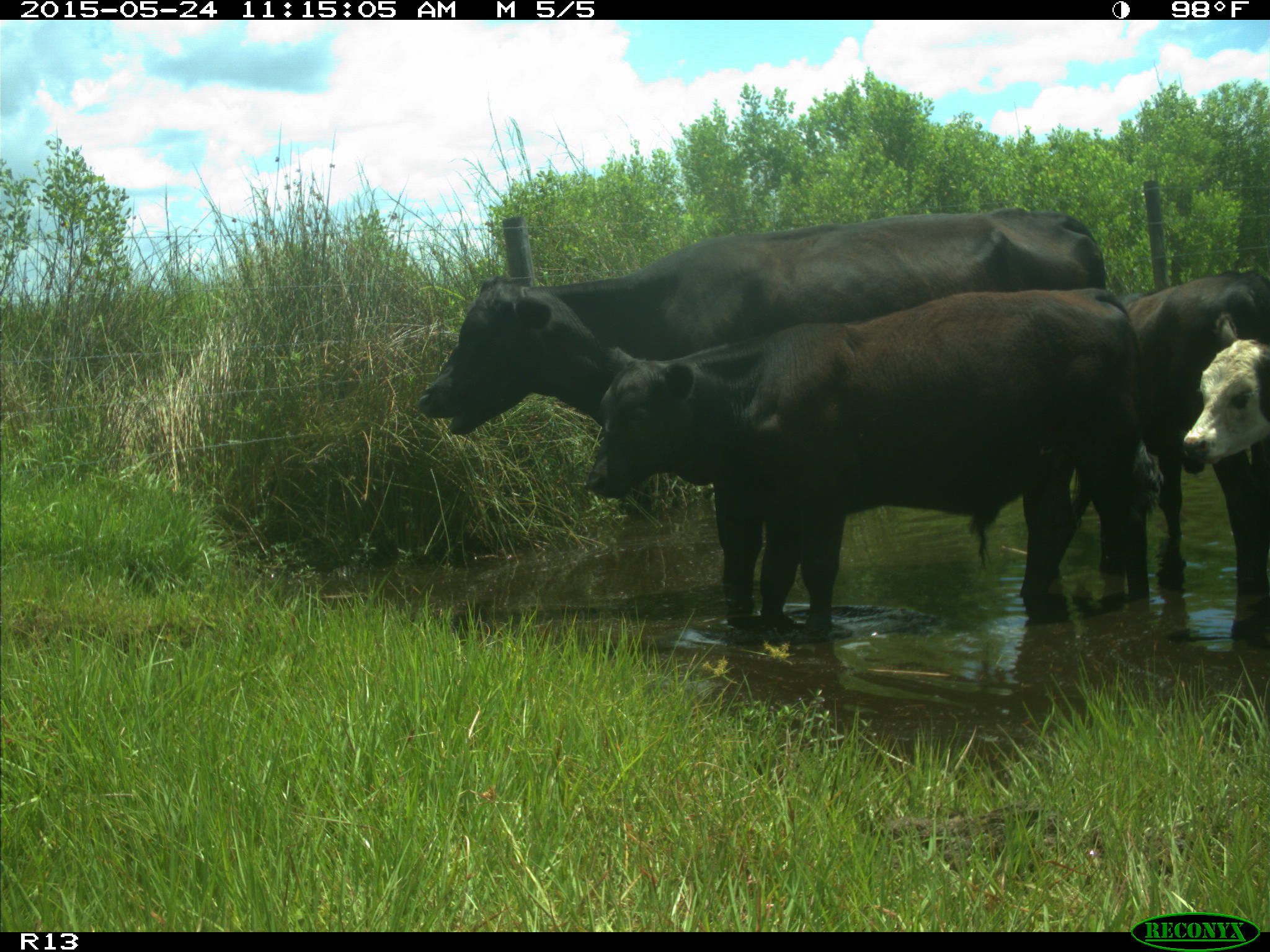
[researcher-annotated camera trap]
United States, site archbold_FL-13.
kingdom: Animalia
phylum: Chordata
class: Mammalia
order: Artiodactyla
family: Bovidae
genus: Bos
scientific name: Bos taurus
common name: domestic cow